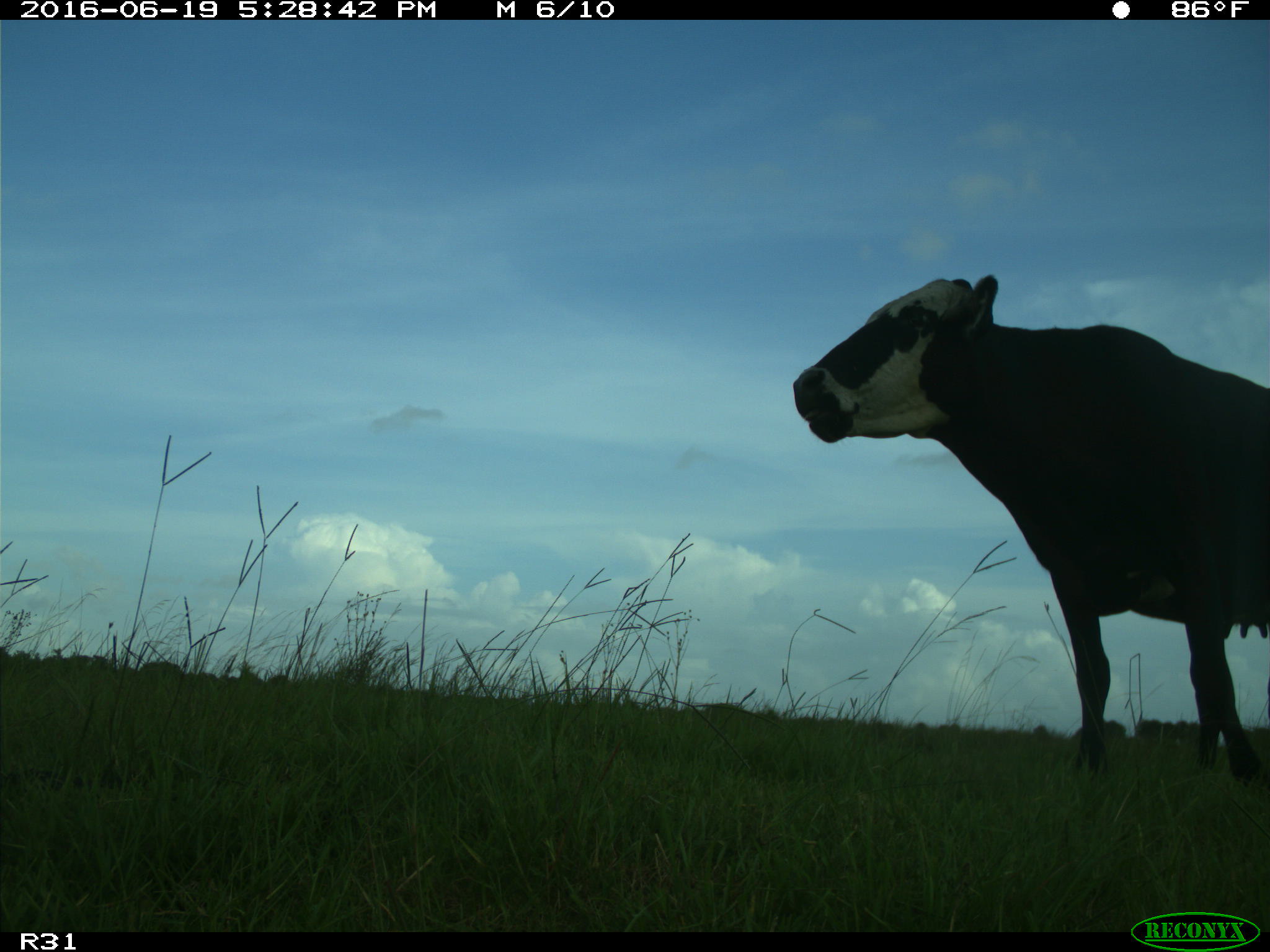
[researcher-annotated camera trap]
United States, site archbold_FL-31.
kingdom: Animalia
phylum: Chordata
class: Mammalia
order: Artiodactyla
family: Bovidae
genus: Bos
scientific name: Bos taurus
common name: domestic cow